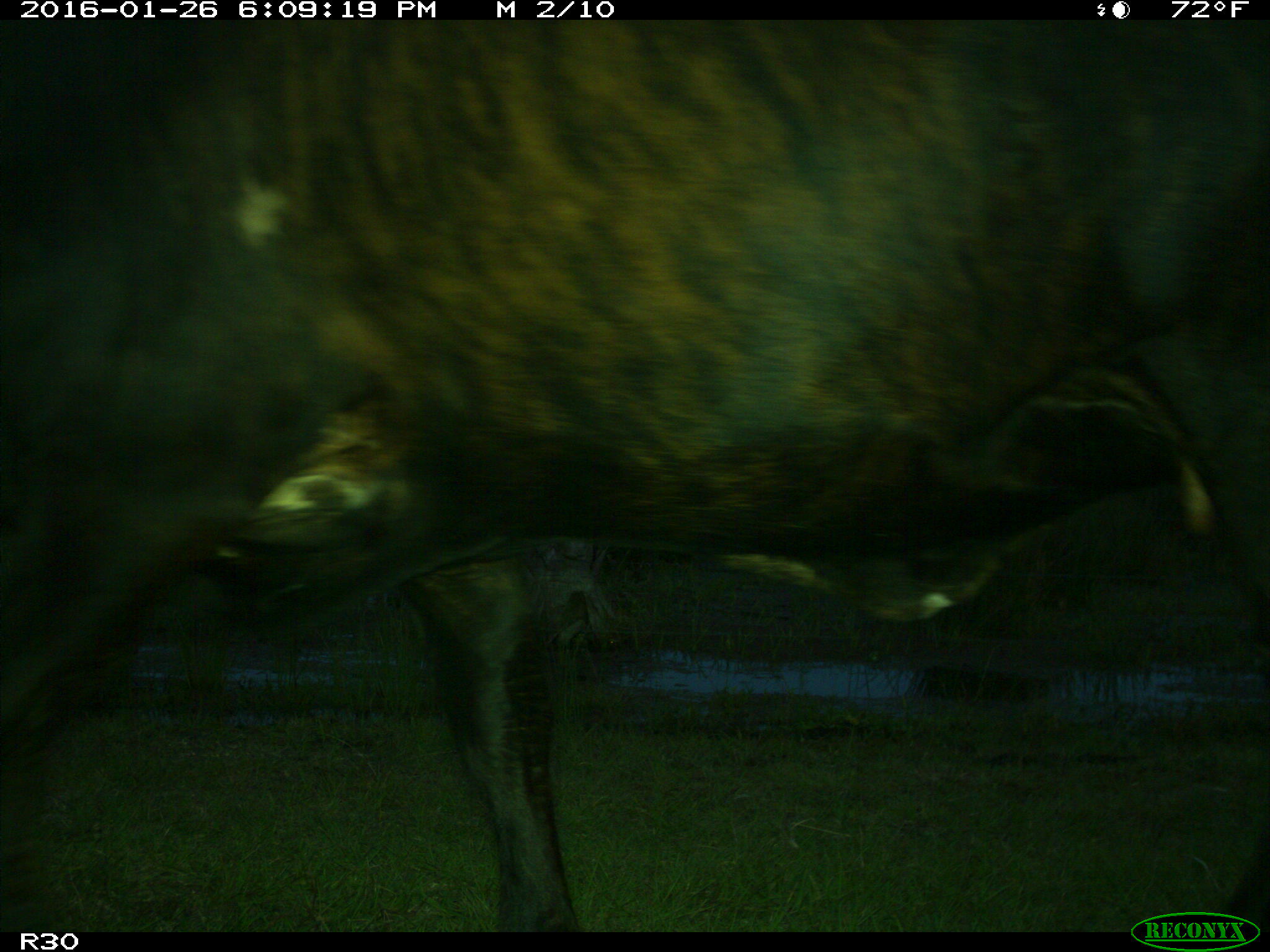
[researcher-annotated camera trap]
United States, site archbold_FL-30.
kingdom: Animalia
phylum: Chordata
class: Mammalia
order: Artiodactyla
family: Bovidae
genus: Bos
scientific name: Bos taurus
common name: domestic cow